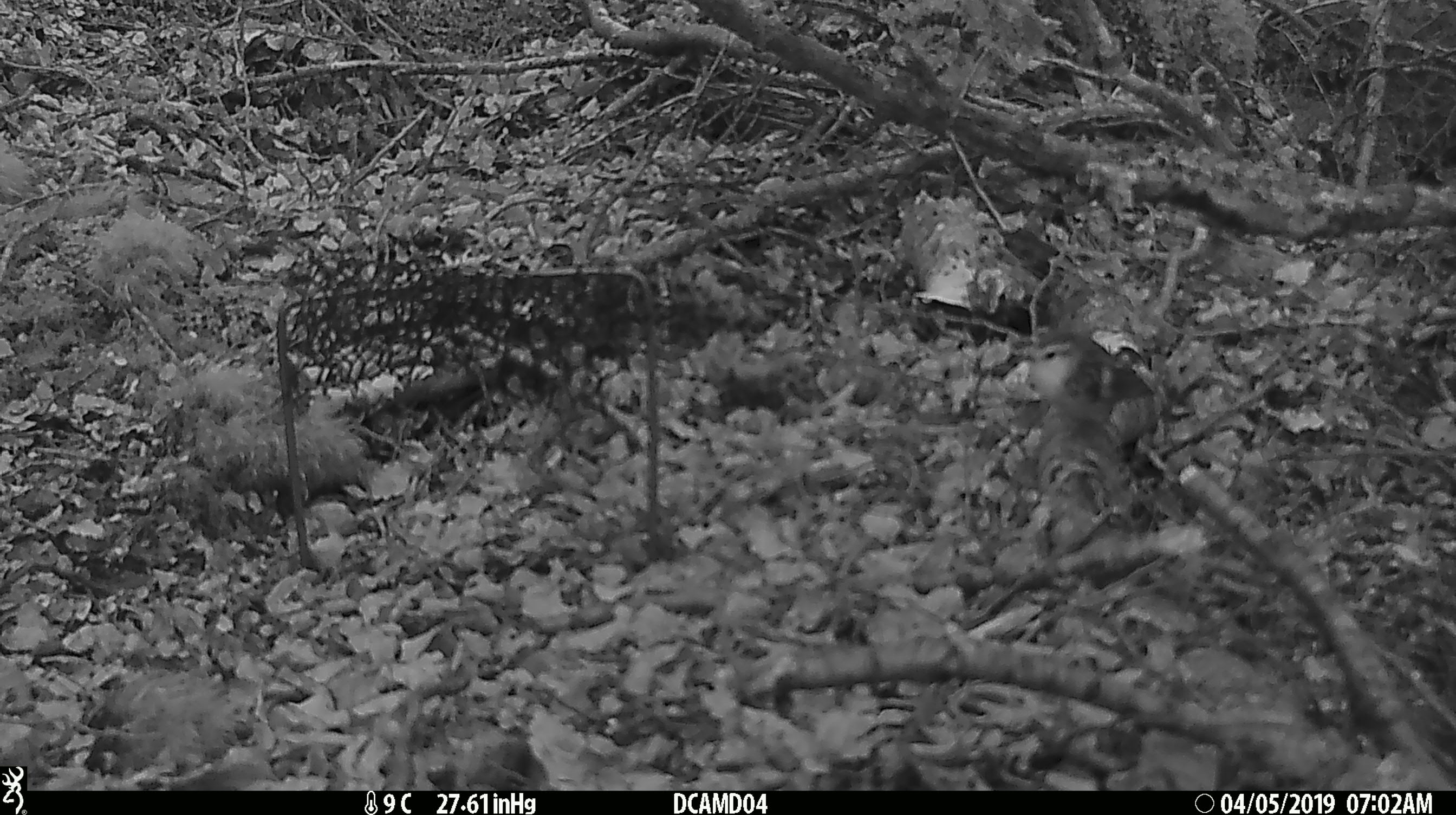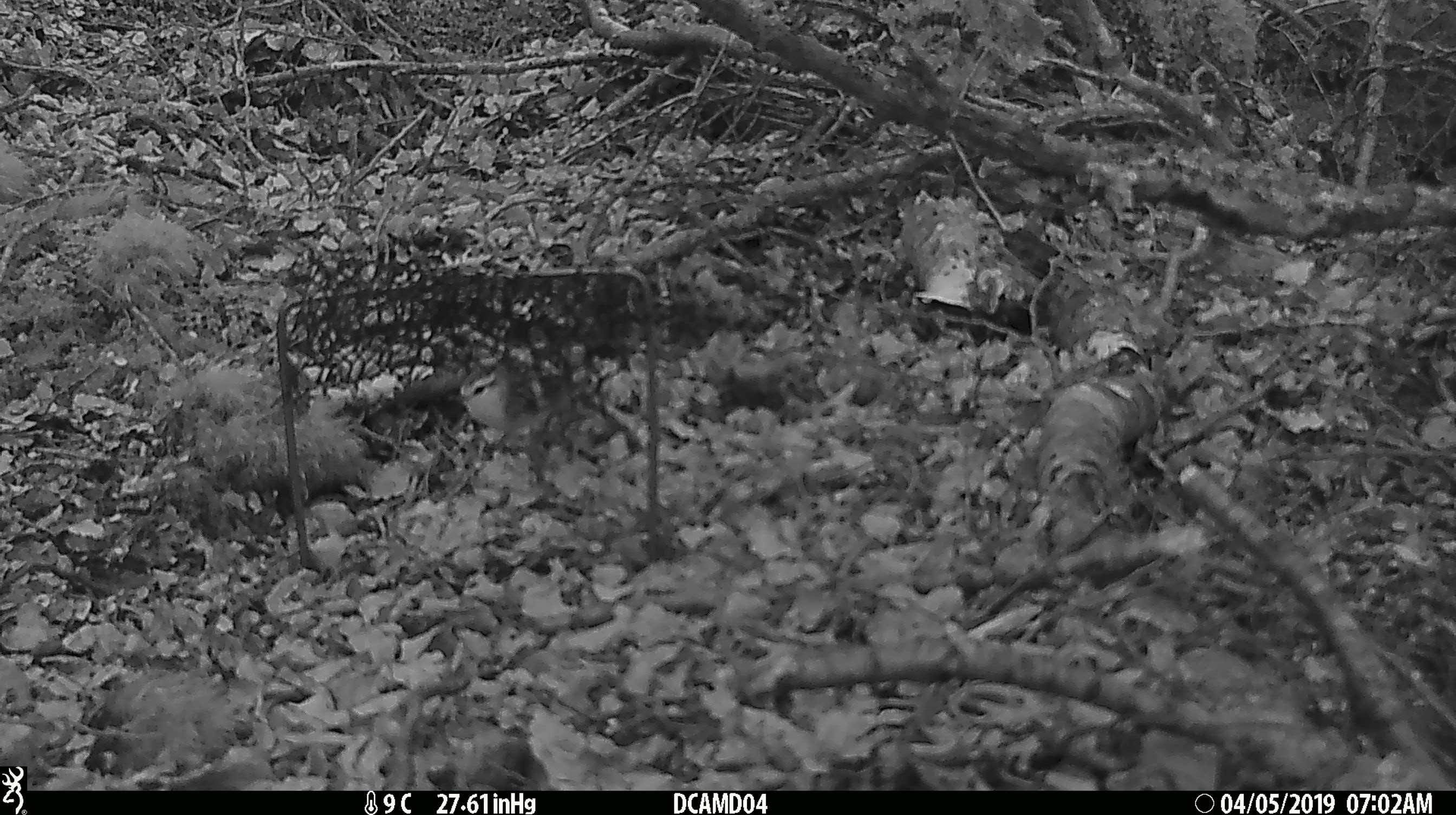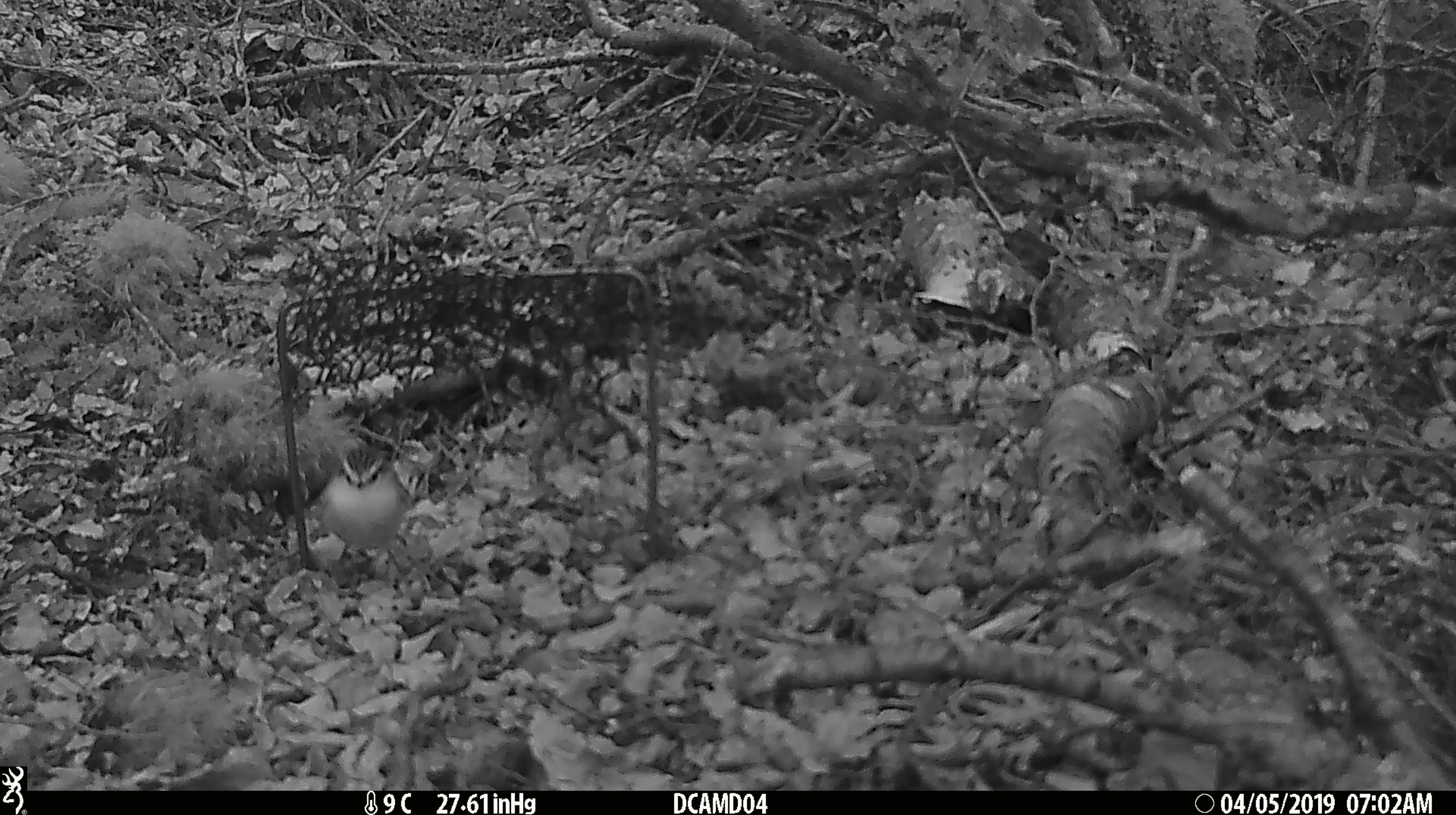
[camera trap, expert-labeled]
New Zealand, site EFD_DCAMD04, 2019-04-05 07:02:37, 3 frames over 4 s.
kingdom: Animalia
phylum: Chordata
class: Aves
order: Passeriformes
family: Acanthisittidae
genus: Acanthisitta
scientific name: Acanthisitta chloris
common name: rifleman